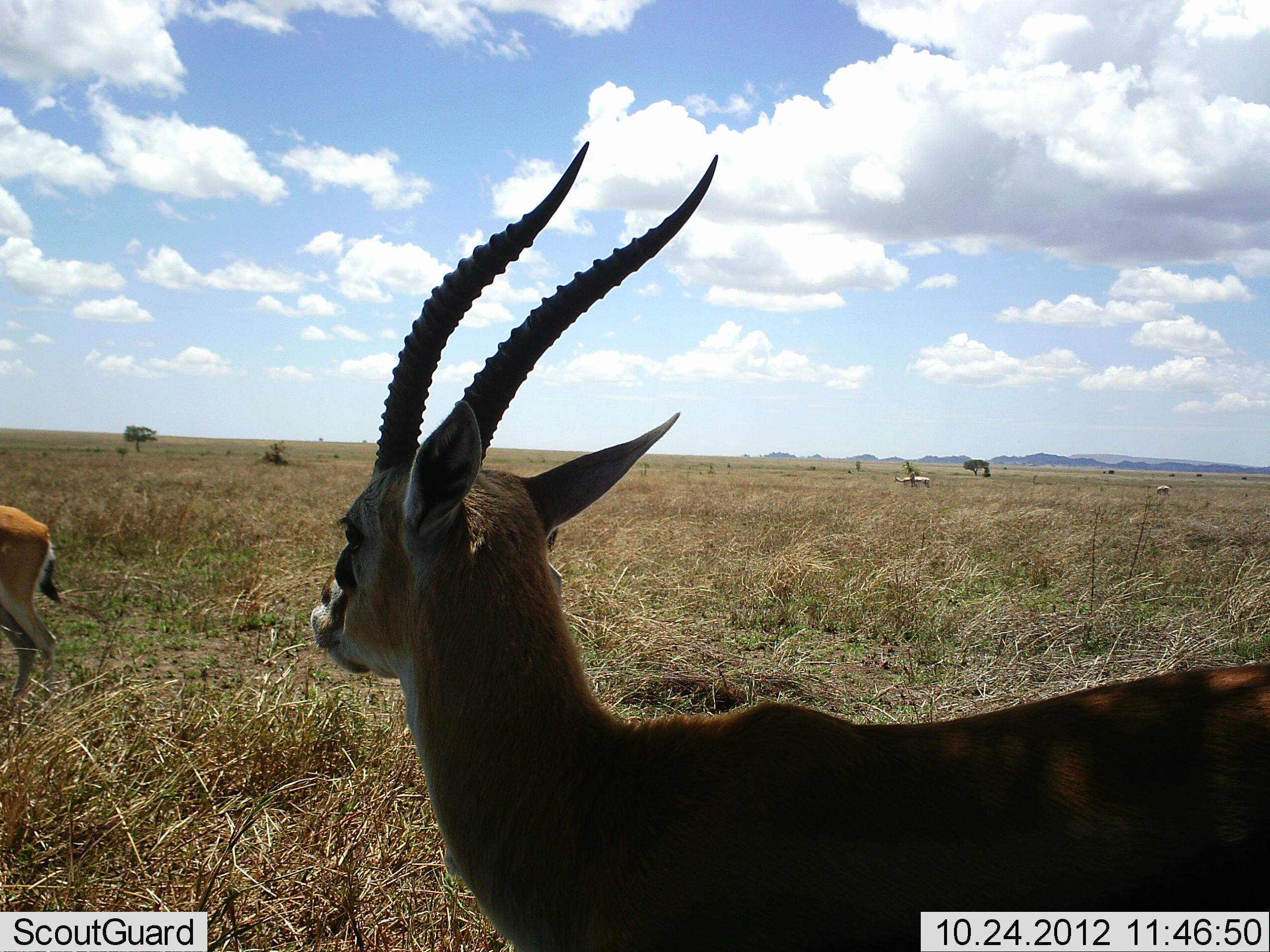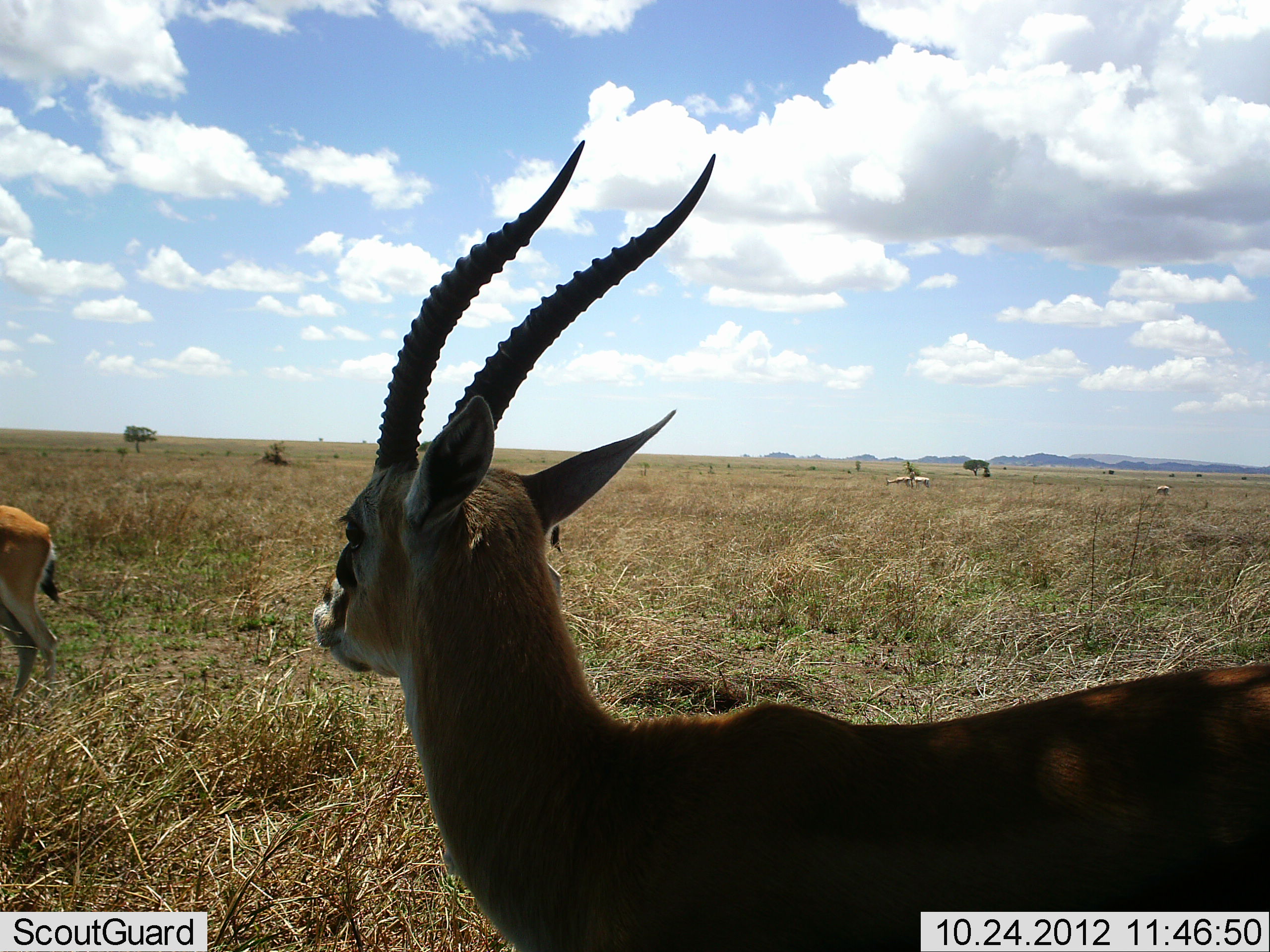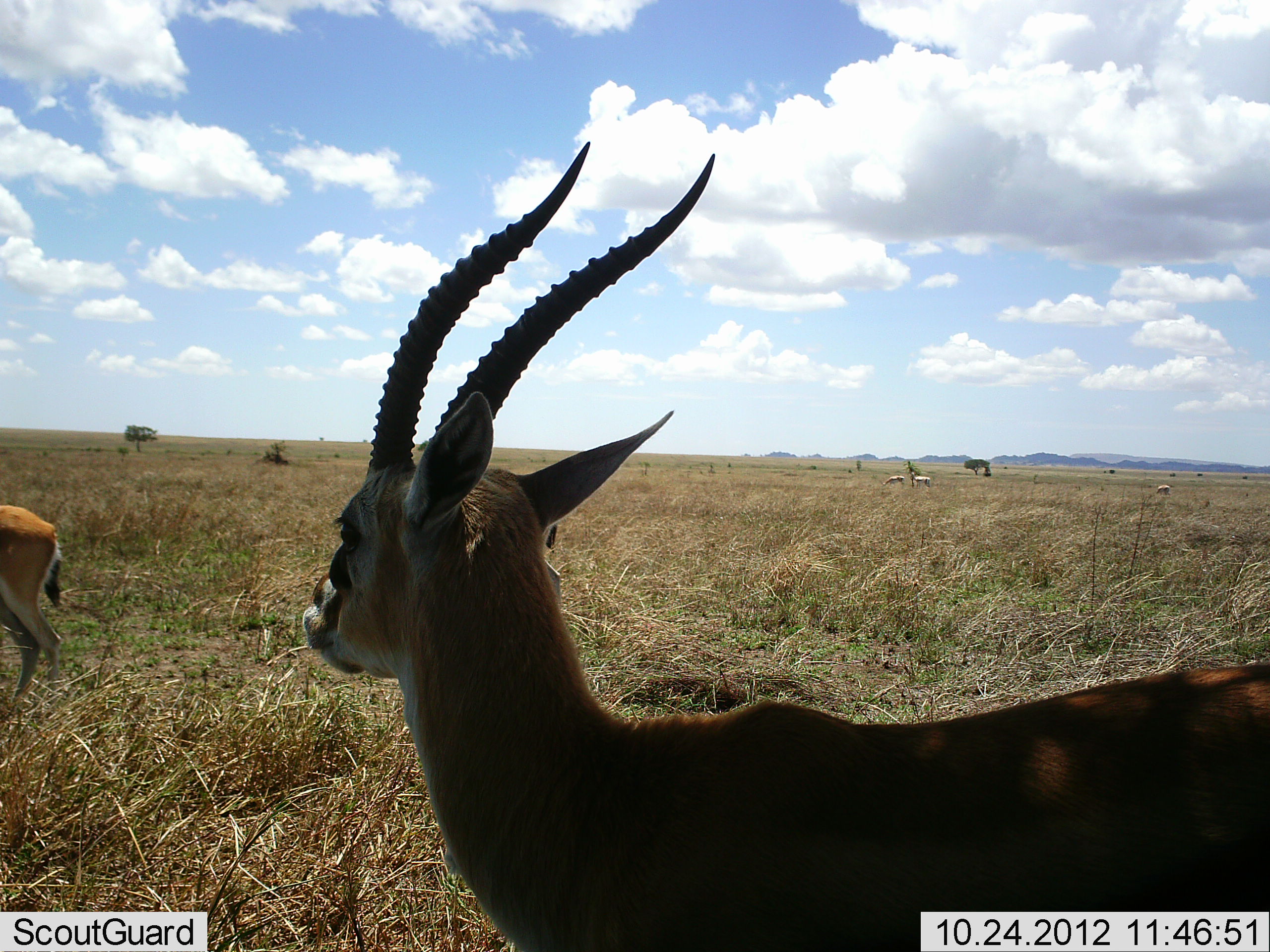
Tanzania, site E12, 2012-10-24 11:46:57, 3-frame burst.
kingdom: Animalia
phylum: Chordata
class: Mammalia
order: Artiodactyla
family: Bovidae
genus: Eudorcas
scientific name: Eudorcas thomsonii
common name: thomson's gazelle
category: gazellethomsons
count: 2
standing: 100%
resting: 0%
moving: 10%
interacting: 0%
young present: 0%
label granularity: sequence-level